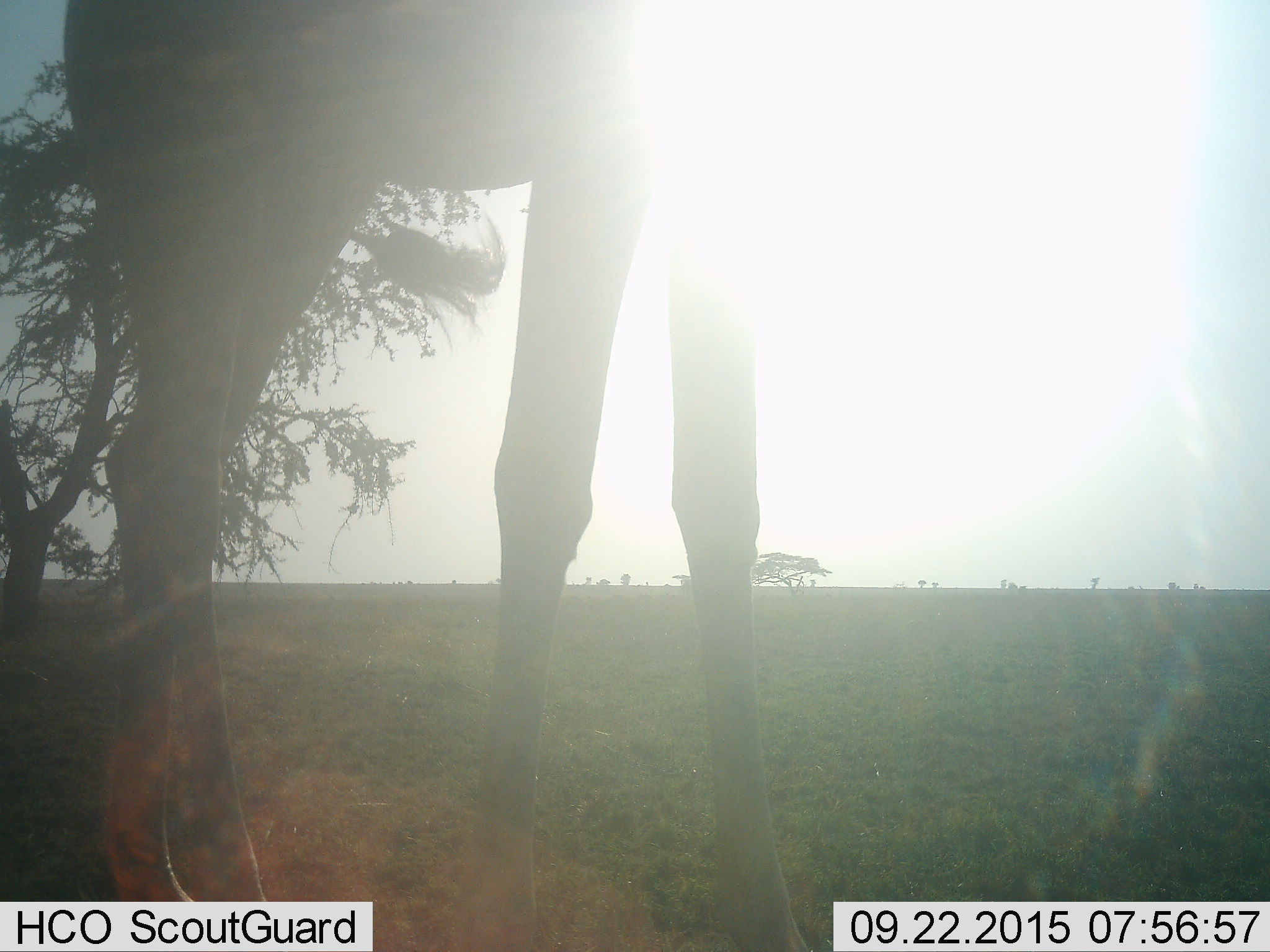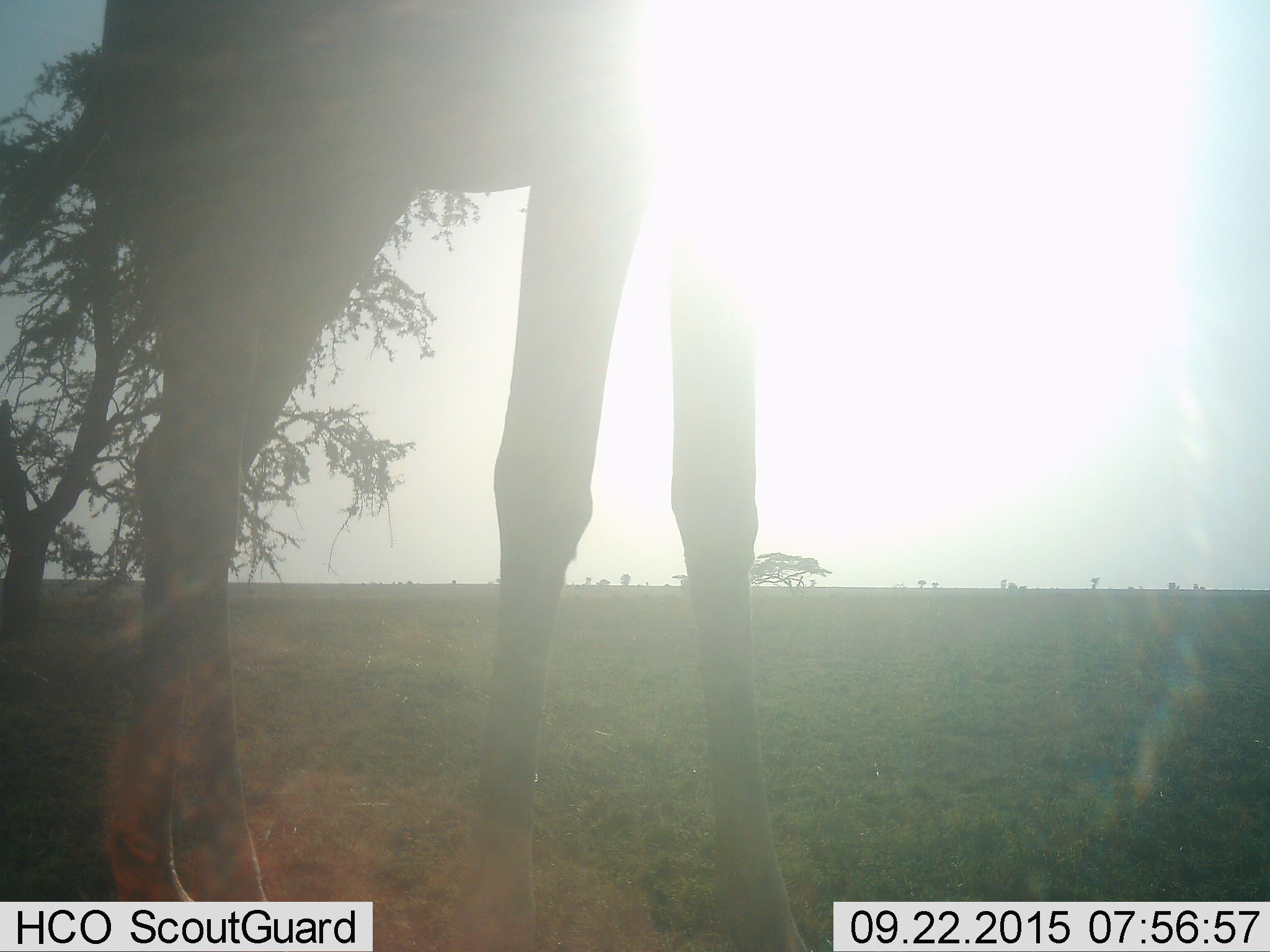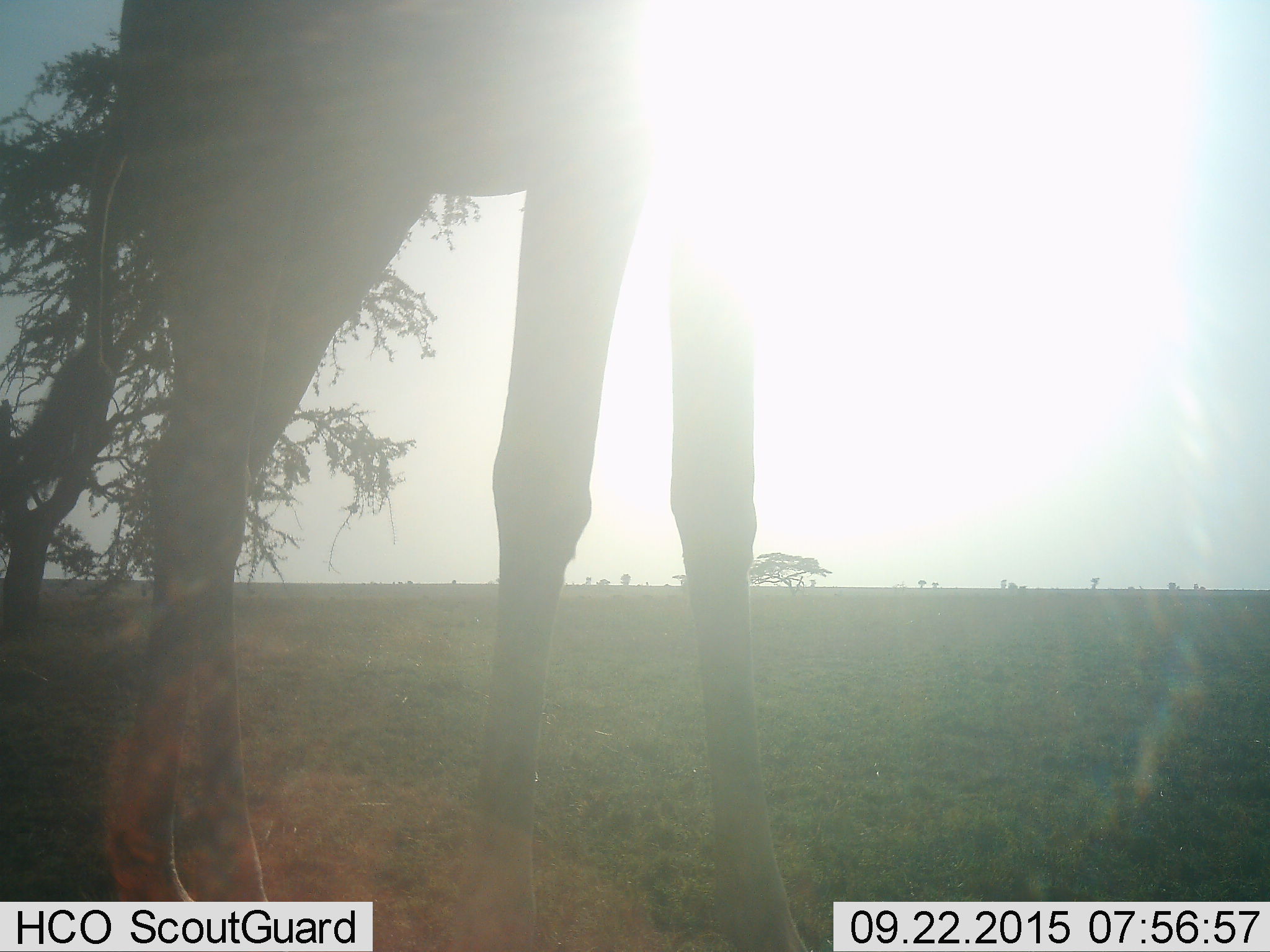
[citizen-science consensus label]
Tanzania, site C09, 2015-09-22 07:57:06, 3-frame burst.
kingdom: Animalia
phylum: Chordata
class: Mammalia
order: Artiodactyla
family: Giraffidae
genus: Giraffa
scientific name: Giraffa camelopardalis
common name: giraffe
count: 1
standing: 100%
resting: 0%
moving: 0%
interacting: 0%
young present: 0%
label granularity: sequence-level